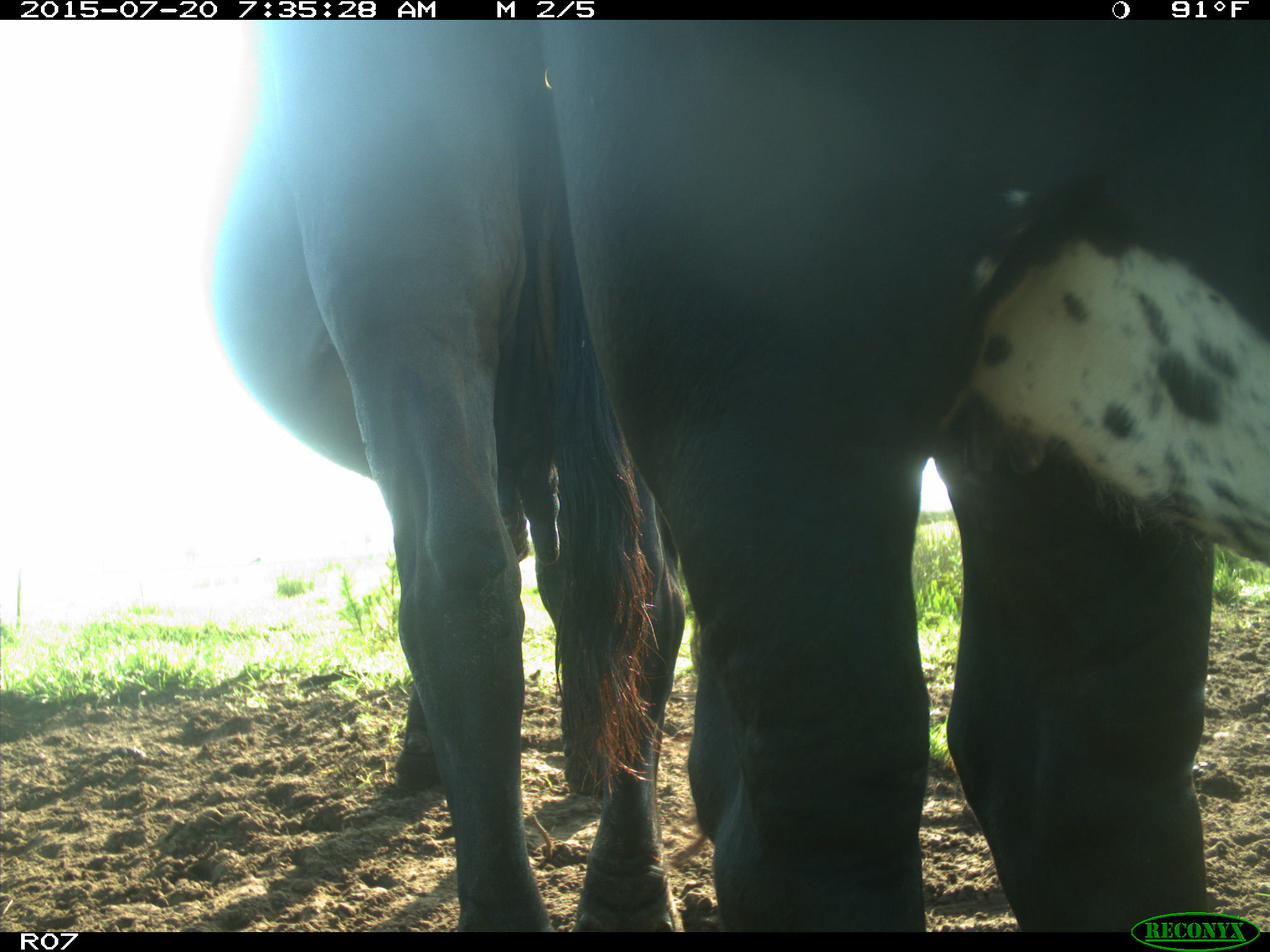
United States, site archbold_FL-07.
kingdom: Animalia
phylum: Chordata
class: Mammalia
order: Artiodactyla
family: Bovidae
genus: Bos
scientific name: Bos taurus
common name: domestic cow